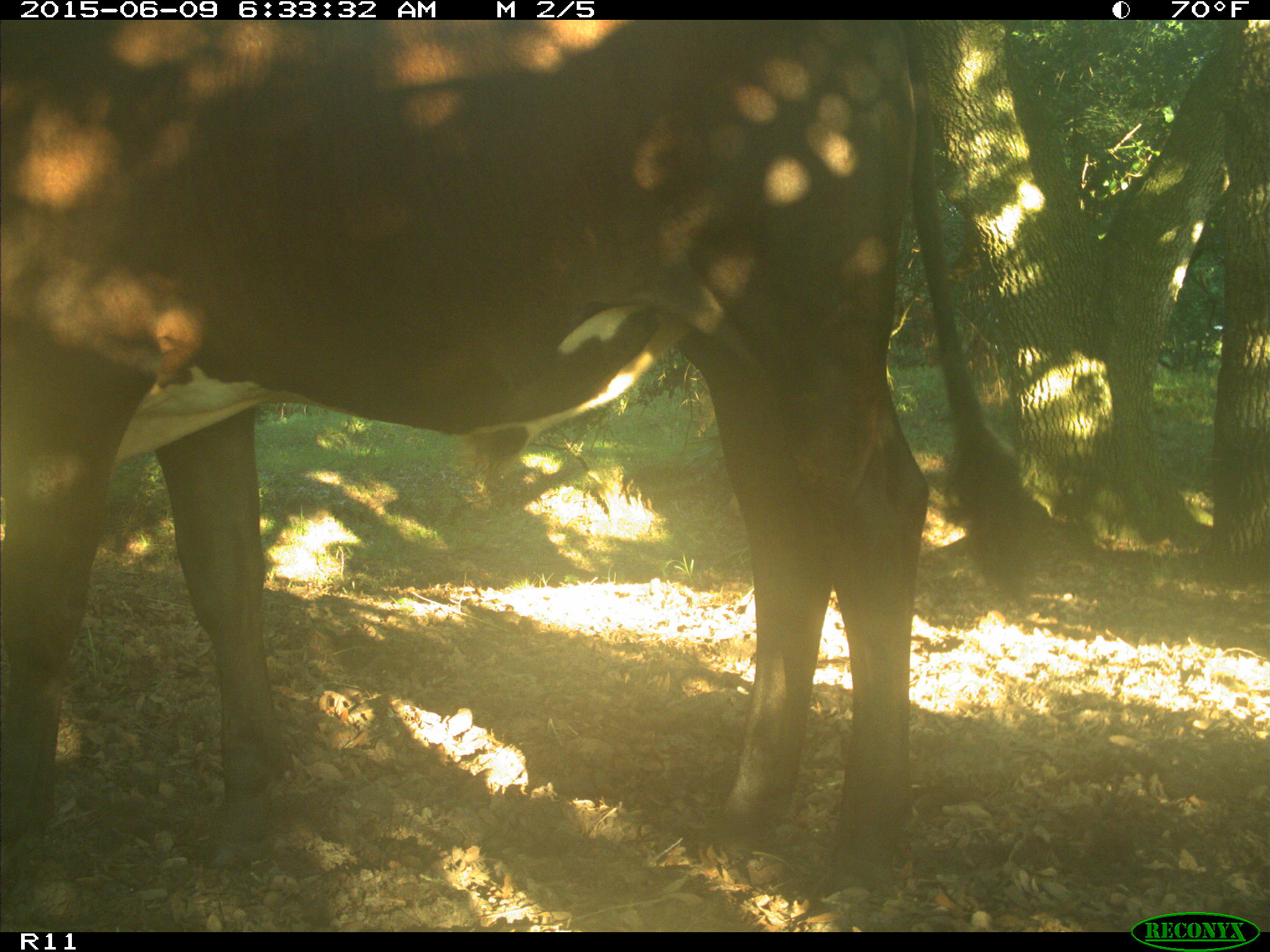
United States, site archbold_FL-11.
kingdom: Animalia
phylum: Chordata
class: Mammalia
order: Artiodactyla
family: Bovidae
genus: Bos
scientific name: Bos taurus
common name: domestic cow